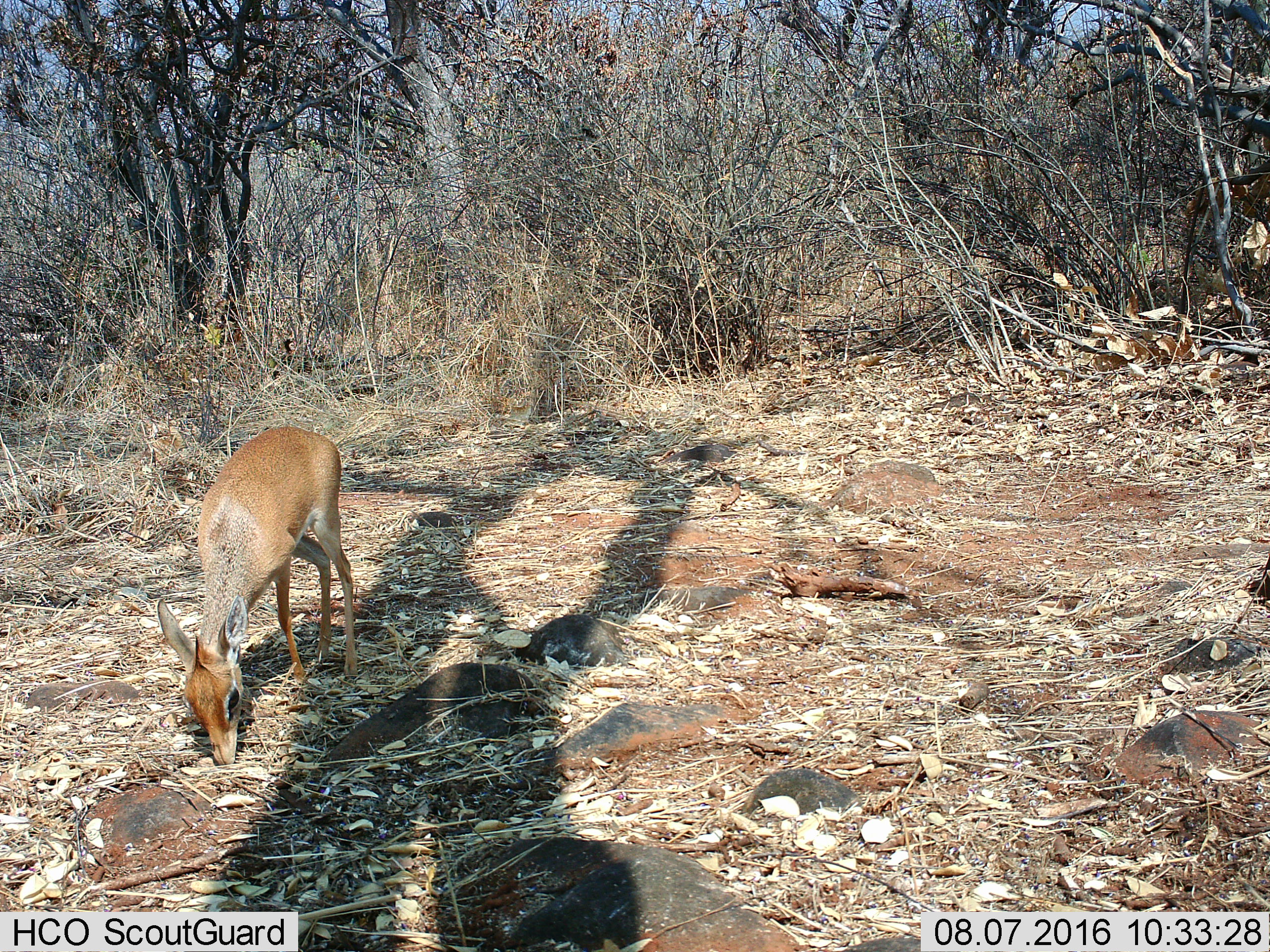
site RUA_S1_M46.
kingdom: Animalia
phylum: Chordata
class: Mammalia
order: Artiodactyla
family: Bovidae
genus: Madoqua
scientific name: Madoqua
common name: dik-dik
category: dikdik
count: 1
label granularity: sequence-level